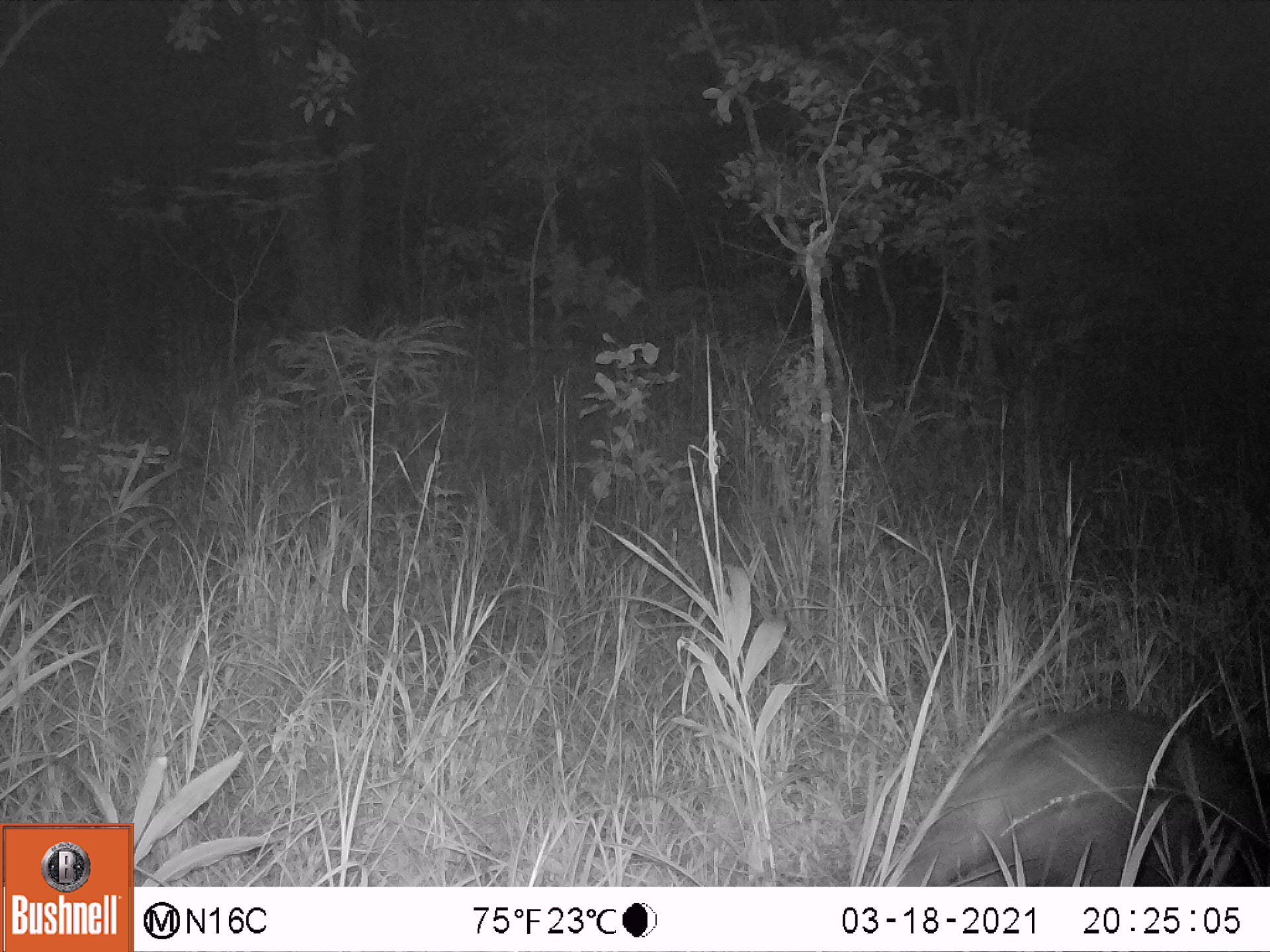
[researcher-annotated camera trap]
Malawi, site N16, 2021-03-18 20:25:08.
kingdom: Animalia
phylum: Chordata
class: Mammalia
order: Artiodactyla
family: Suidae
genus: Potamochoerus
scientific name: Potamochoerus larvatus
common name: bushpig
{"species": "bushpig (Potamochoerus larvatus)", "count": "1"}